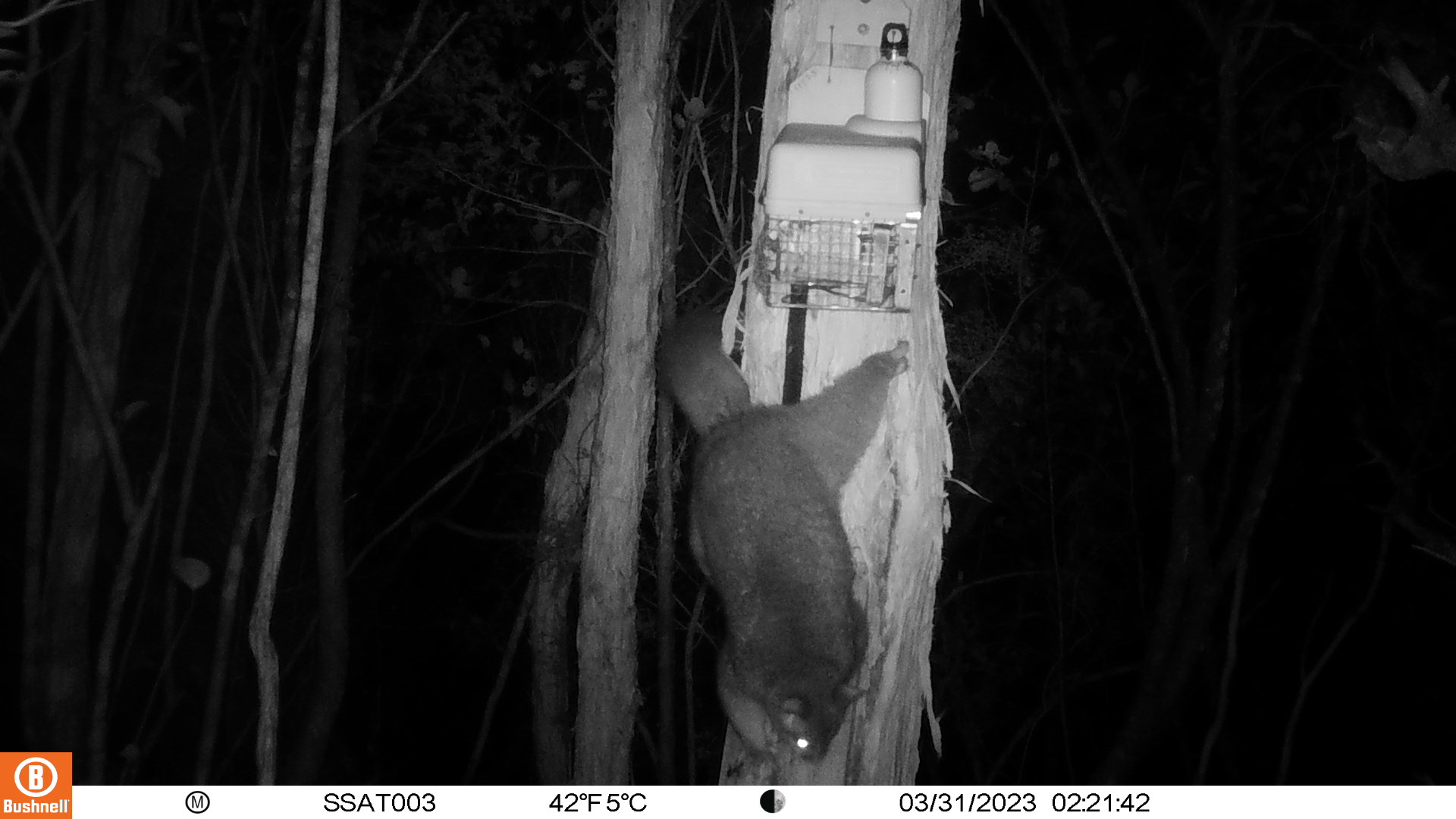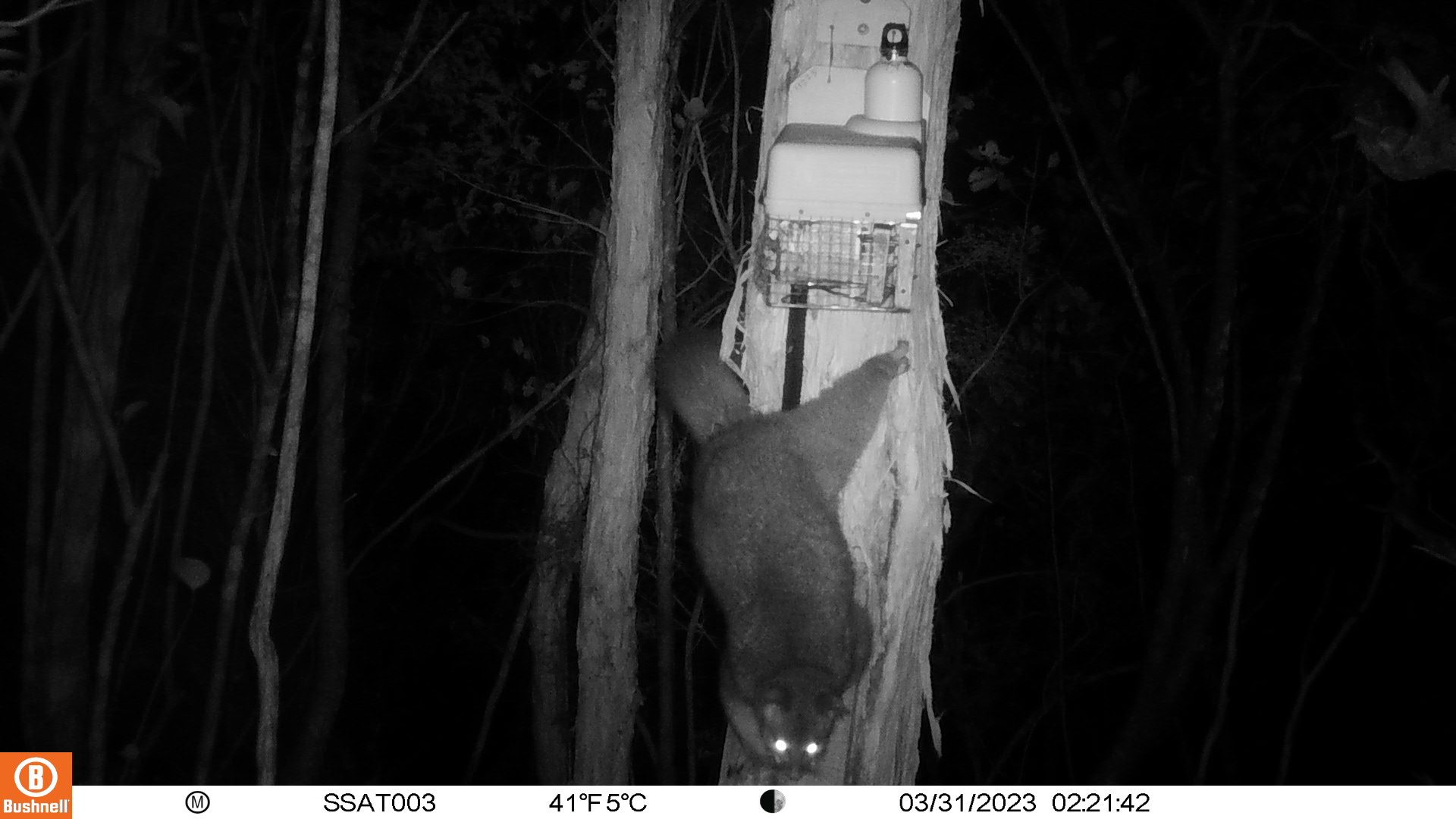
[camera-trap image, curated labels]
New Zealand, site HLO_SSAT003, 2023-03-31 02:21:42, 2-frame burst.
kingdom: Animalia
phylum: Chordata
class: Mammalia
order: Diprotodontia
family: Phalangeridae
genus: Trichosurus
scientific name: Trichosurus vulpecula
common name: common brushtail possum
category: possum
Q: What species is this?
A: Possum (common brushtail possum) (Trichosurus vulpecula).